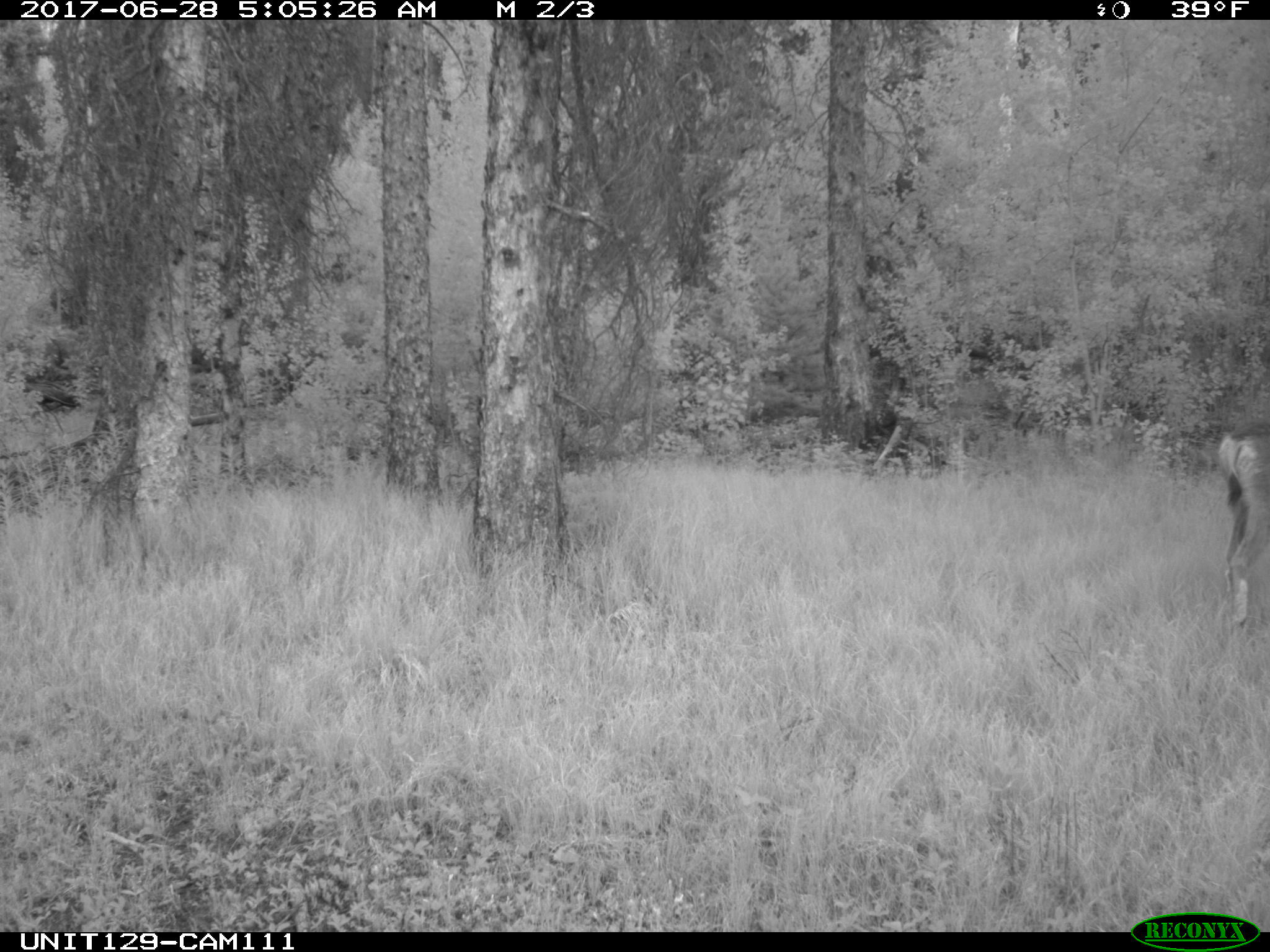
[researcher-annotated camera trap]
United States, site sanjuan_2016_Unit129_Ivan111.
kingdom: Animalia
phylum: Chordata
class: Mammalia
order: Artiodactyla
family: Cervidae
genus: Odocoileus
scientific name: Odocoileus hemionus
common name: mule deer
Odocoileus hemionus (mule deer).